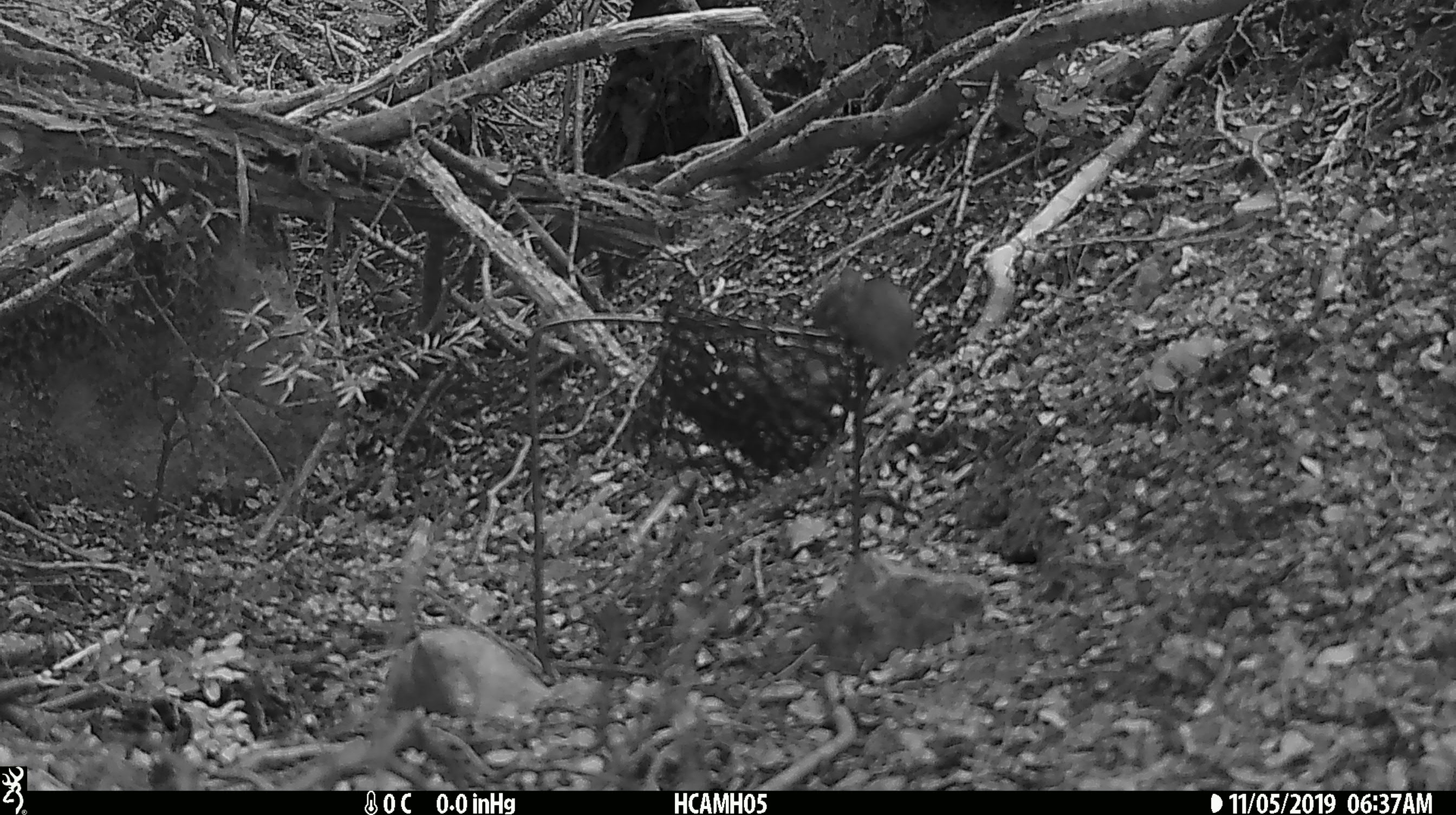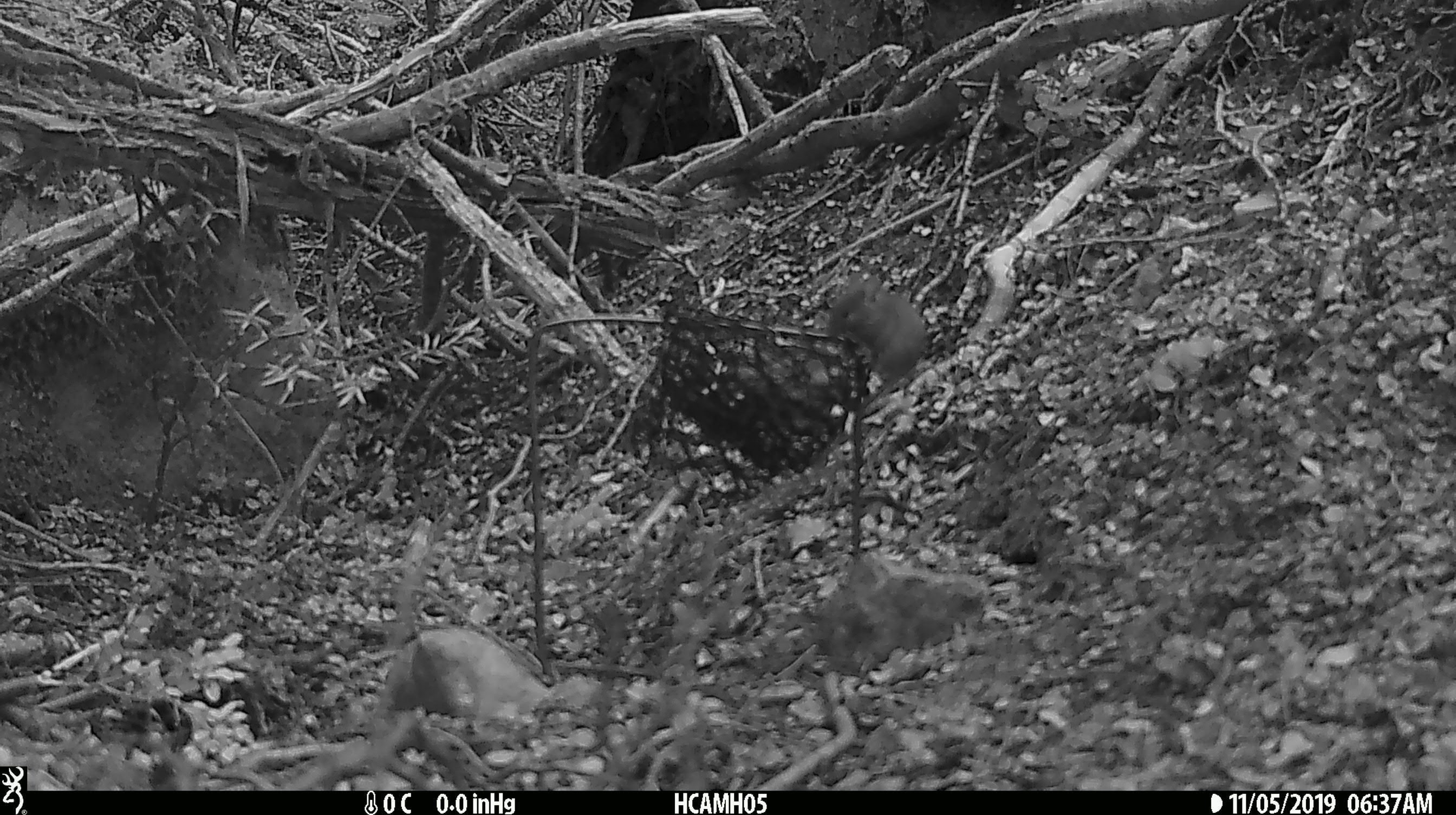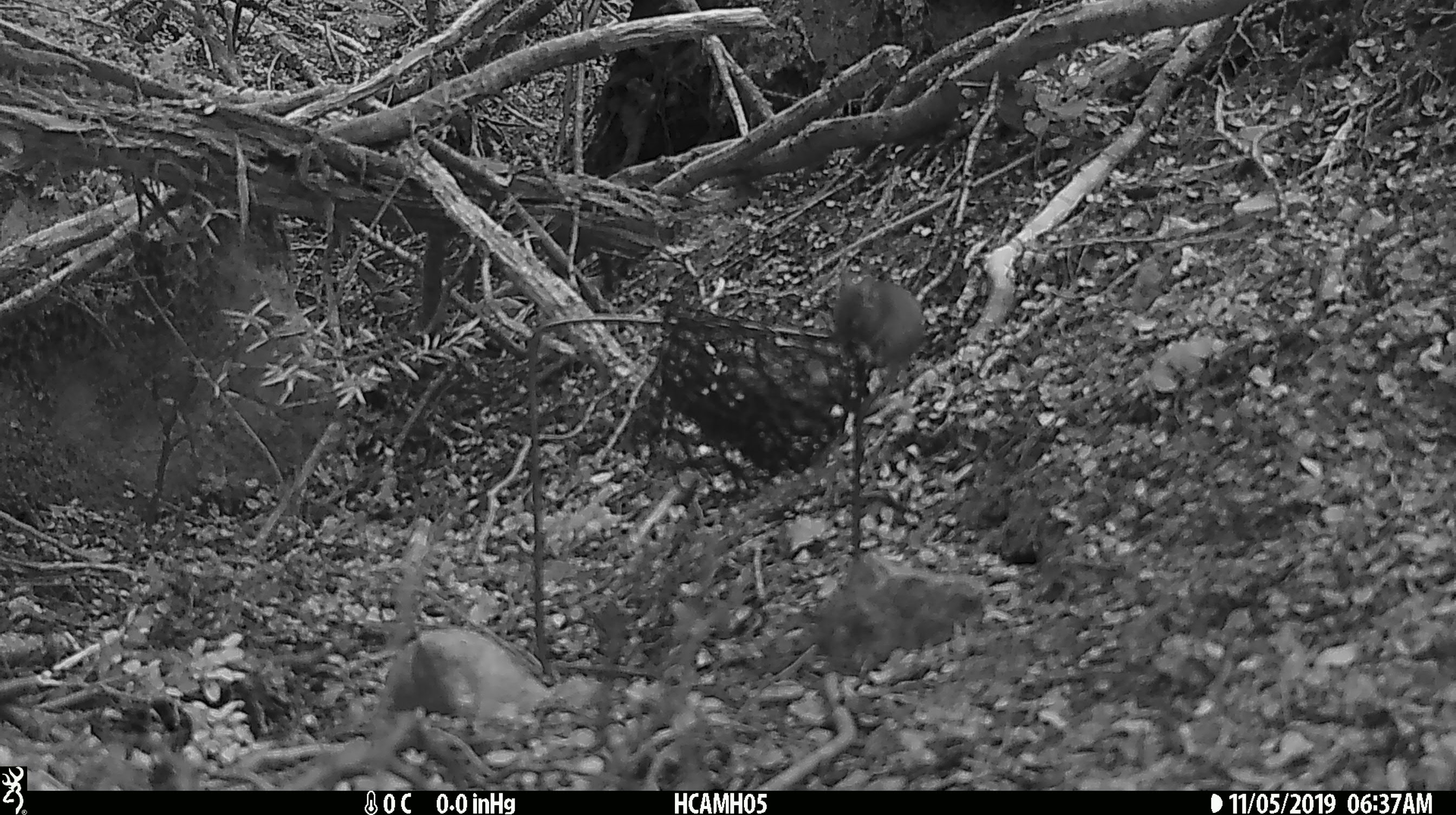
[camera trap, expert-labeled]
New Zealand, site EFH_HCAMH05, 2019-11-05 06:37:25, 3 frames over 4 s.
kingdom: Animalia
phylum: Chordata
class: Mammalia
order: Rodentia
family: Muridae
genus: Mus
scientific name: Mus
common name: mouse